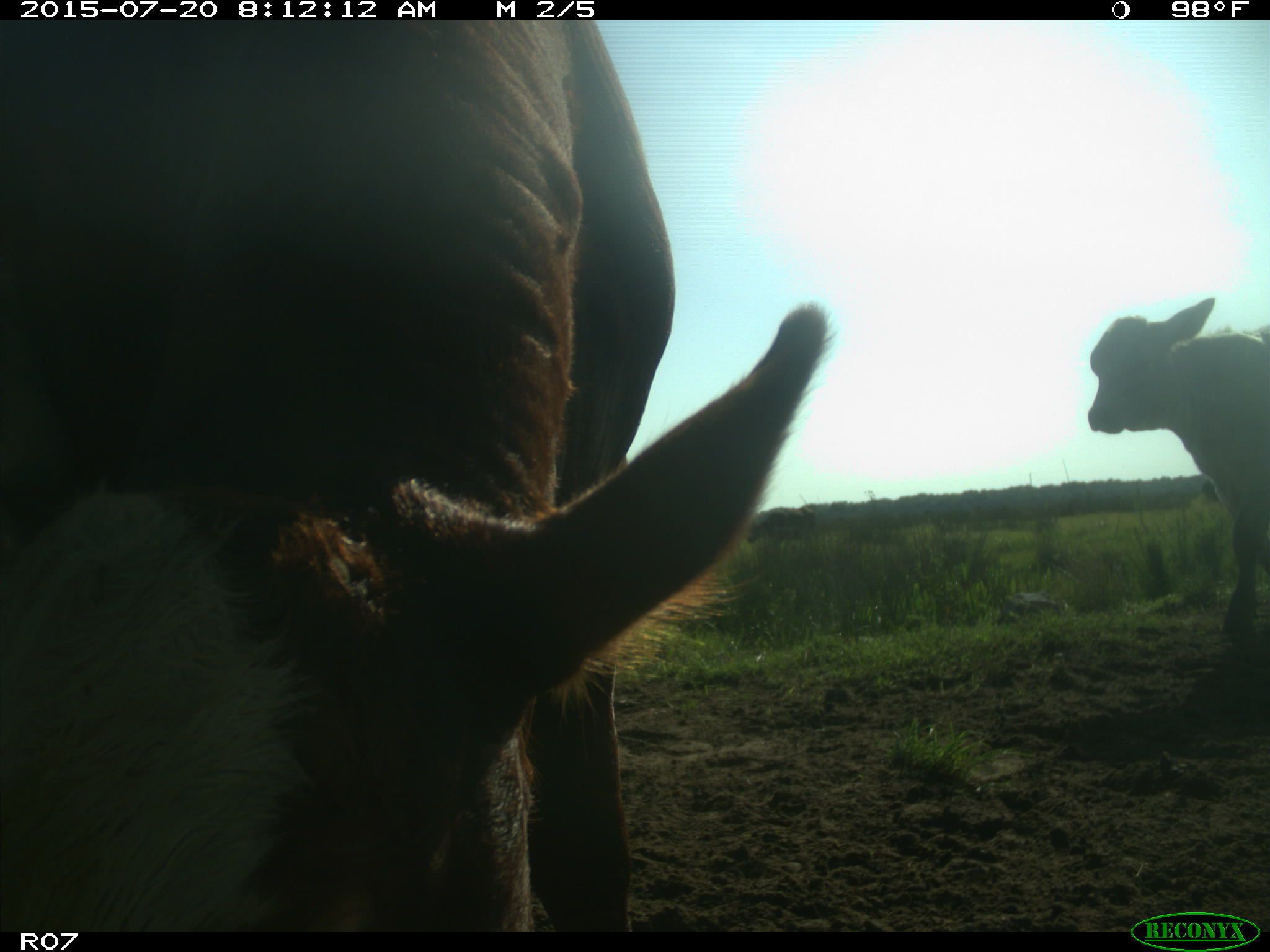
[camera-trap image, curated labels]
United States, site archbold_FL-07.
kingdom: Animalia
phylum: Chordata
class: Mammalia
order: Artiodactyla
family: Bovidae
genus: Bos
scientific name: Bos taurus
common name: domestic cow